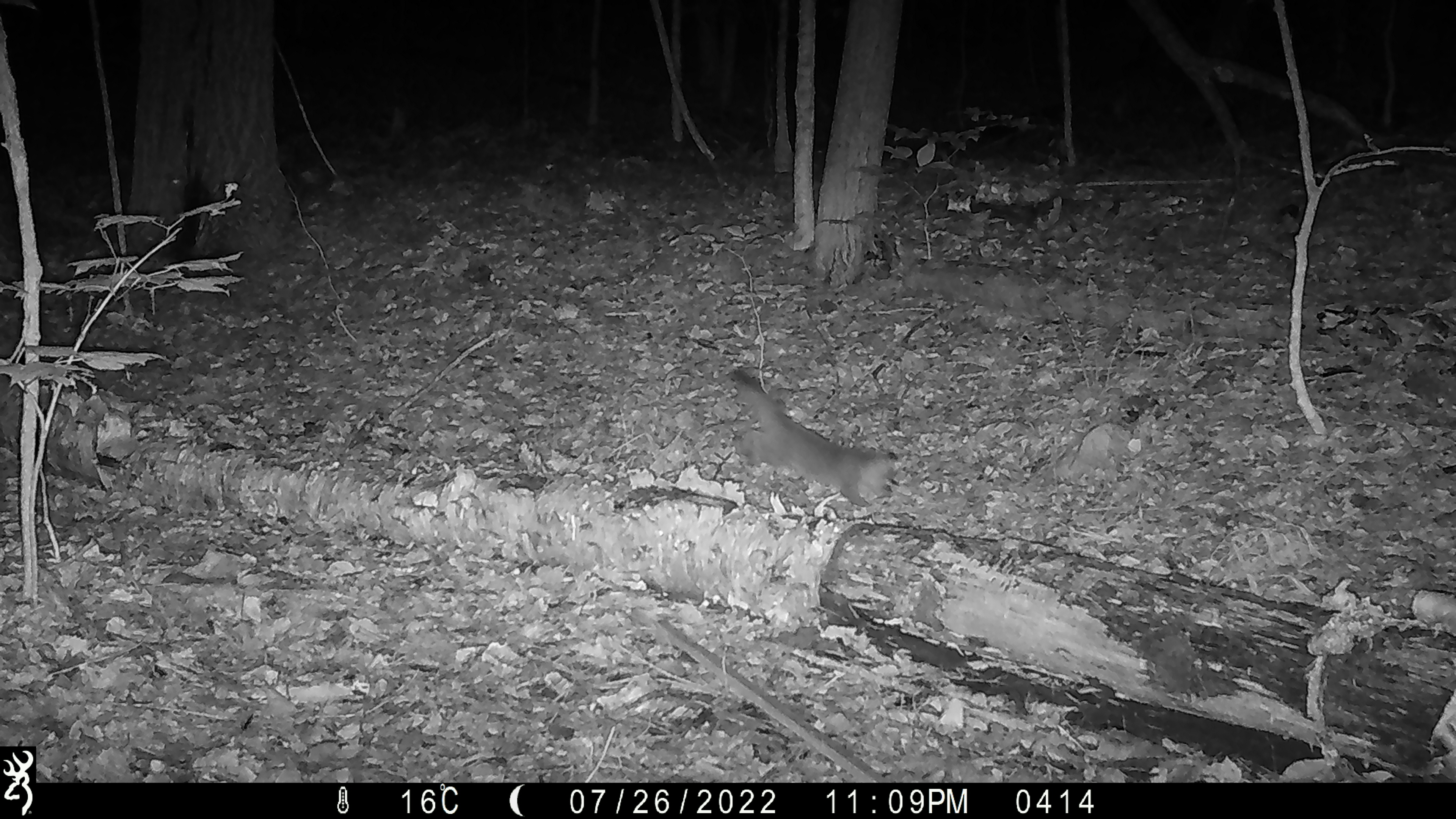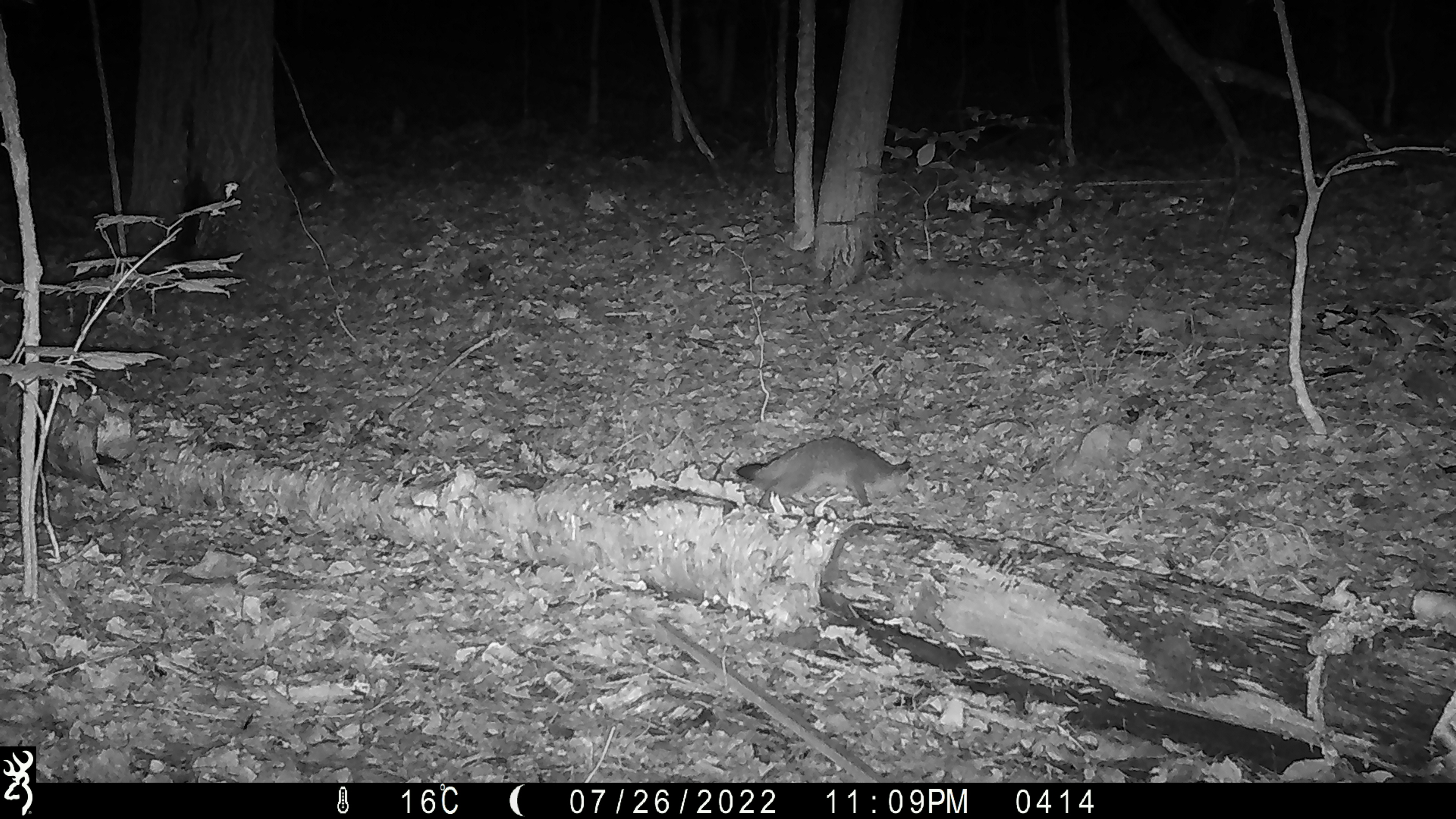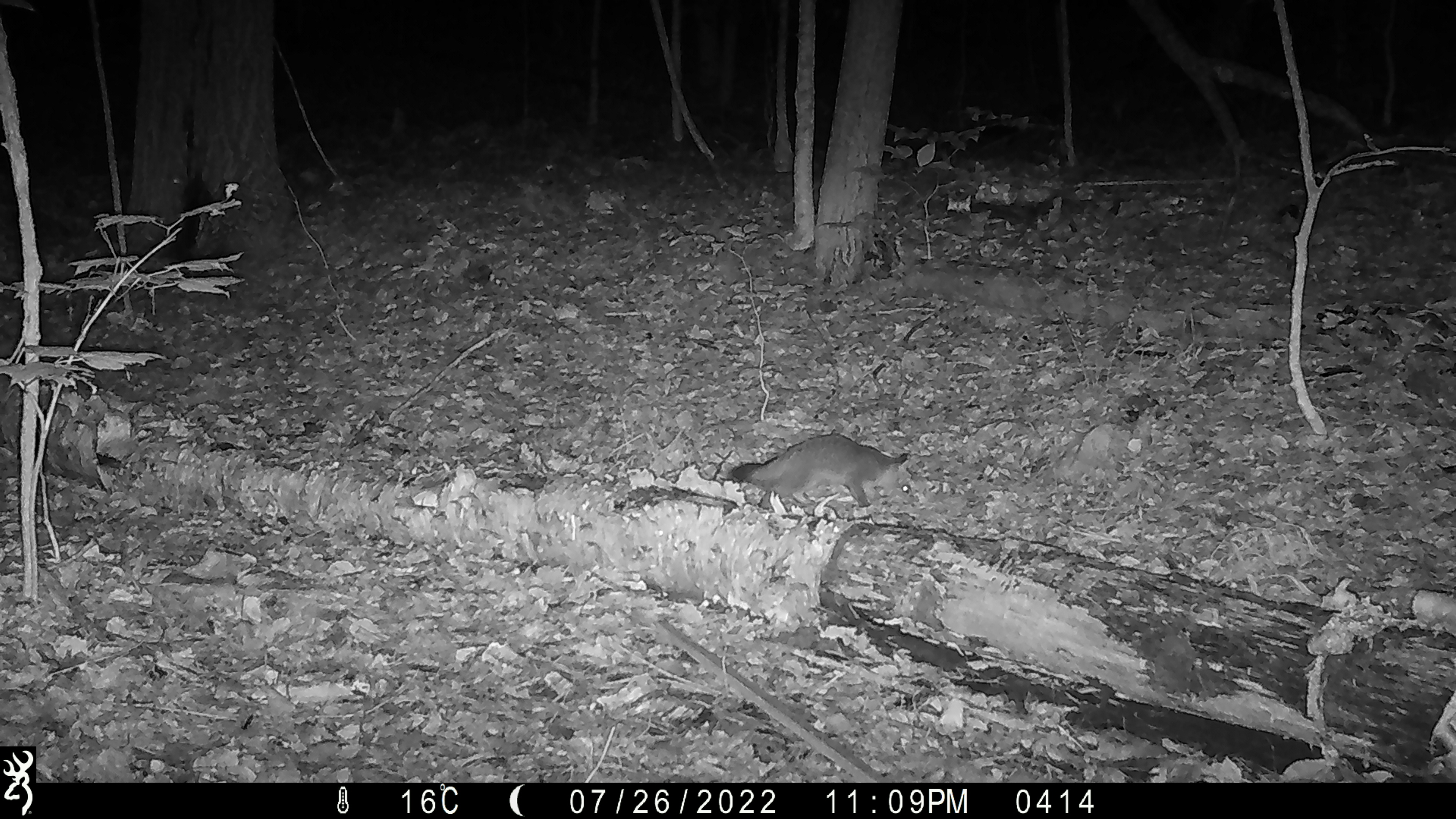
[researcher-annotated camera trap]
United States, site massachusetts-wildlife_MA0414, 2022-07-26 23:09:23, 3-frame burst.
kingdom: Animalia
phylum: Chordata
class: Mammalia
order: Carnivora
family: Canidae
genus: Urocyon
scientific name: Urocyon cinereoargenteus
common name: gray fox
Gray fox (Urocyon cinereoargenteus).